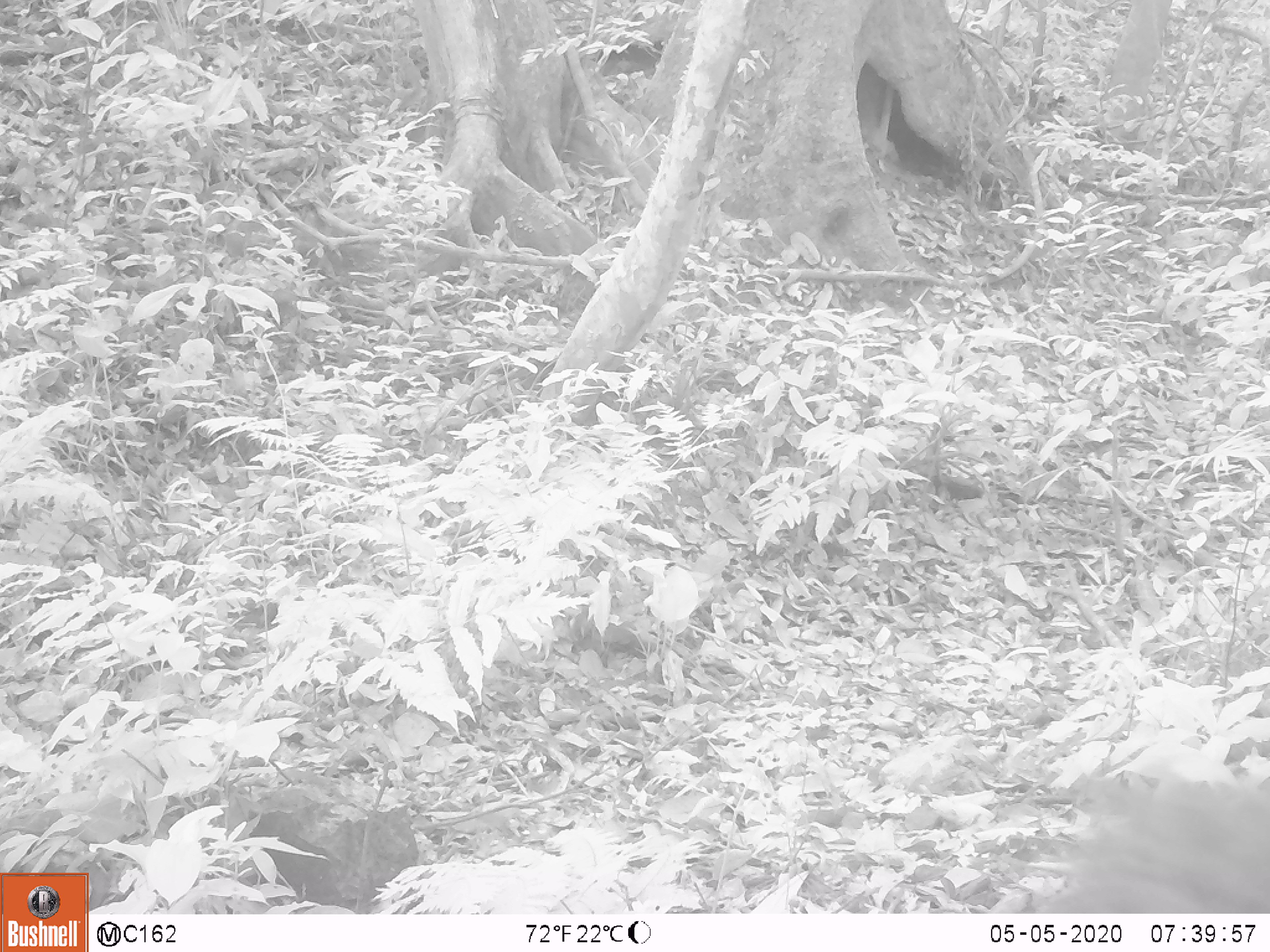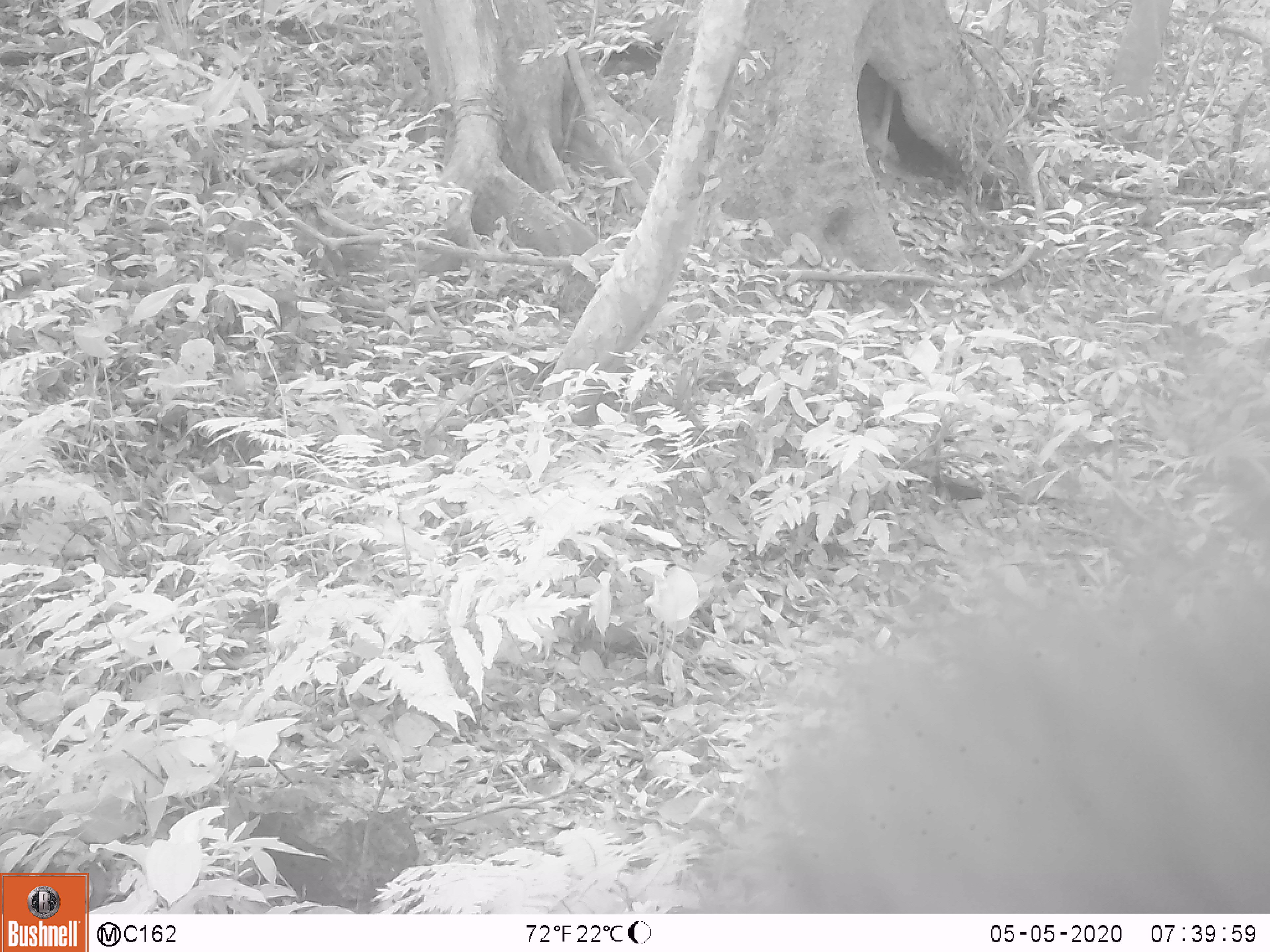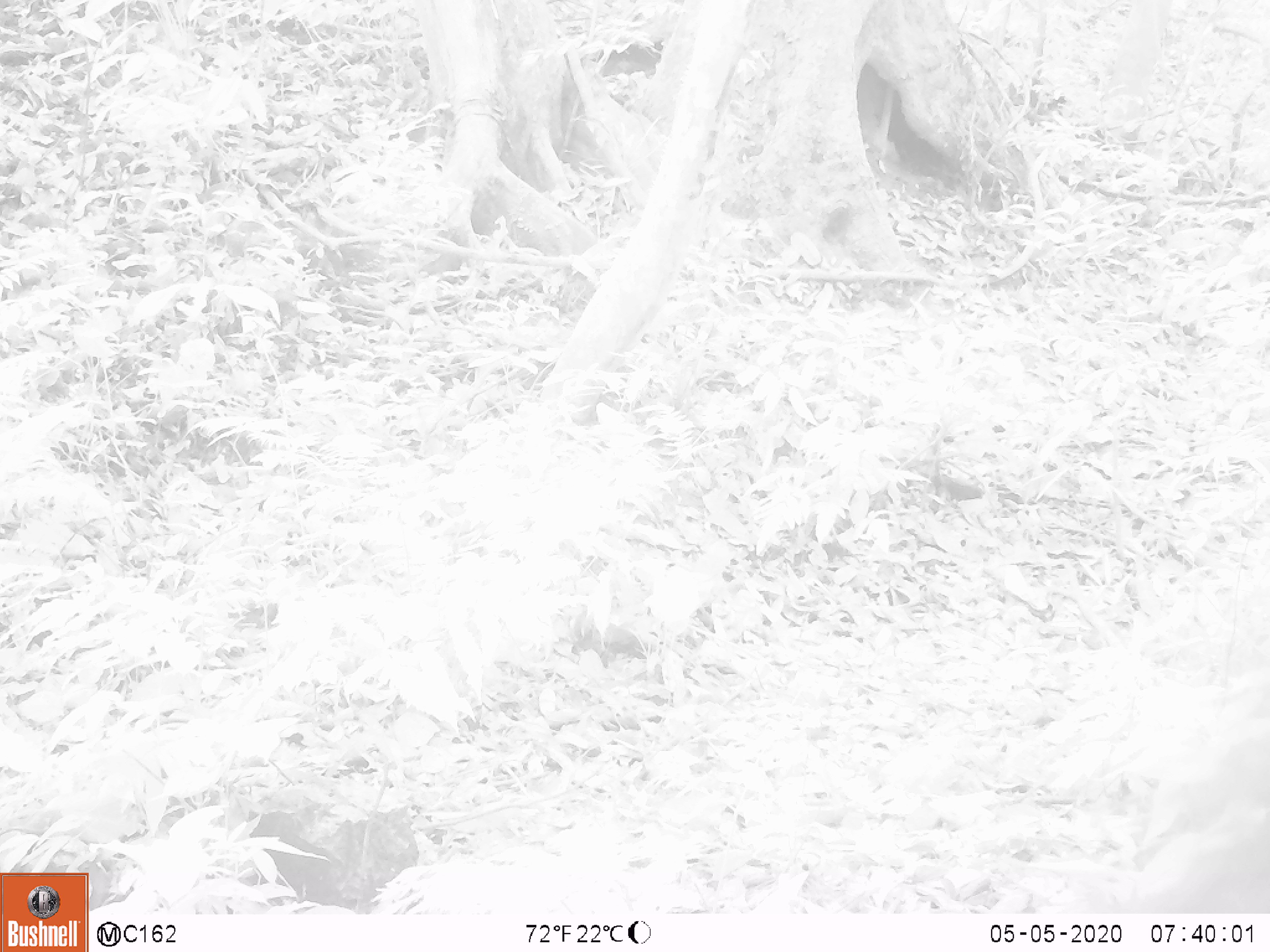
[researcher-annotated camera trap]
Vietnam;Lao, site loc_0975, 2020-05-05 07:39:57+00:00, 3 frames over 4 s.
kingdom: Animalia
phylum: Chordata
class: Mammalia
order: Artiodactyla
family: Suidae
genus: Sus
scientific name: Sus scrofa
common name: eurasian wild pig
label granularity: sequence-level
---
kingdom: Animalia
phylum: Chordata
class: Mammalia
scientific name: Mammalia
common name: mammal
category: unidentified mammal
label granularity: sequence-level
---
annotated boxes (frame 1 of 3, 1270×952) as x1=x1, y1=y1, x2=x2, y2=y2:
eurasian wild pig: x1=1020, y1=766, x2=1270, y2=911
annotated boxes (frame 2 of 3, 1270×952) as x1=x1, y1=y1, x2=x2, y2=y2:
eurasian wild pig: x1=683, y1=573, x2=1270, y2=911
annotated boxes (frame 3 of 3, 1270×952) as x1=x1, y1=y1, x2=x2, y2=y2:
unidentified mammal: x1=1112, y1=713, x2=1270, y2=911